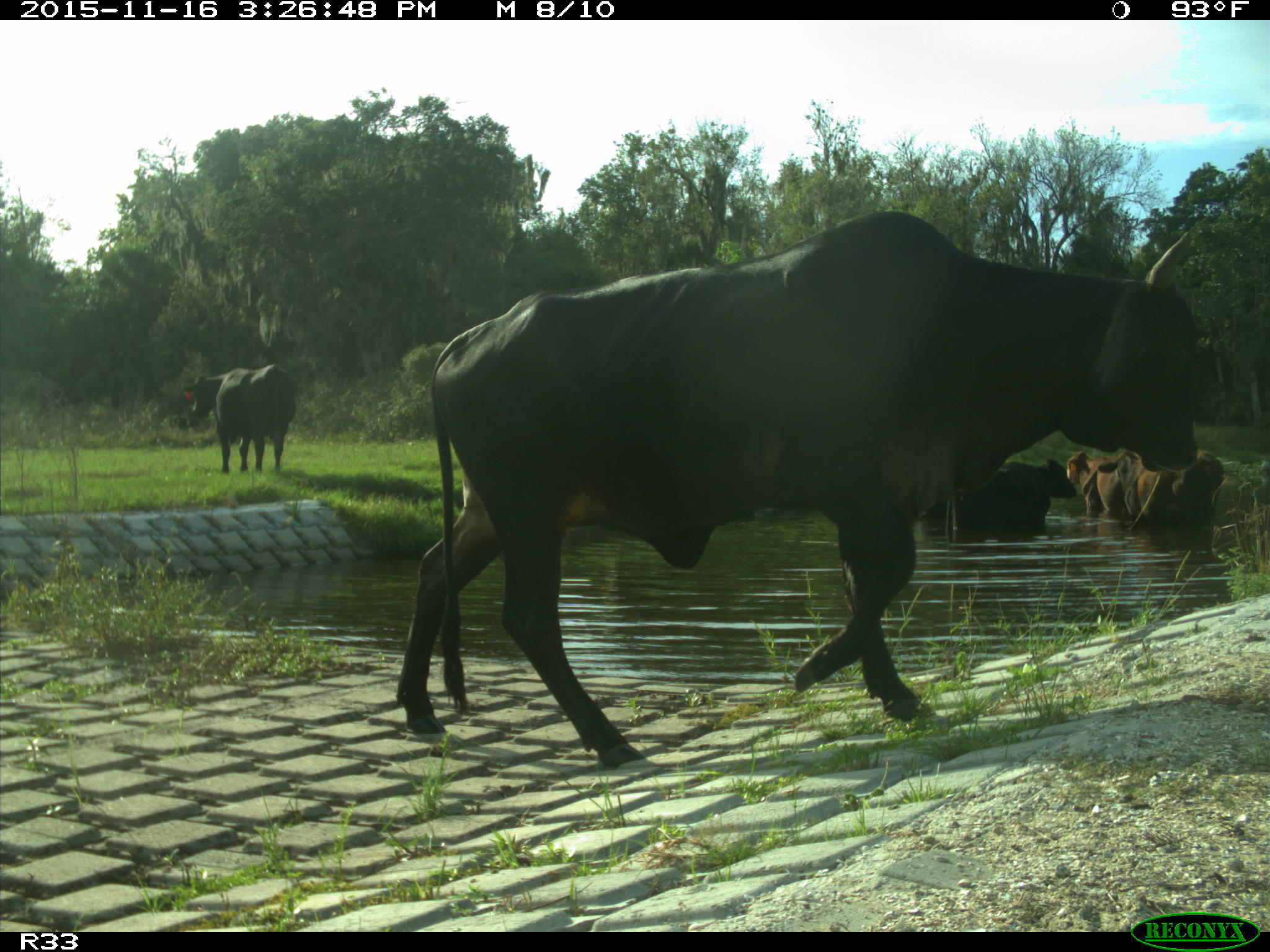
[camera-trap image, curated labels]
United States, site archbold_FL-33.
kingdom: Animalia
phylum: Chordata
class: Mammalia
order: Artiodactyla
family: Bovidae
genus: Bos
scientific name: Bos taurus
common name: domestic cow